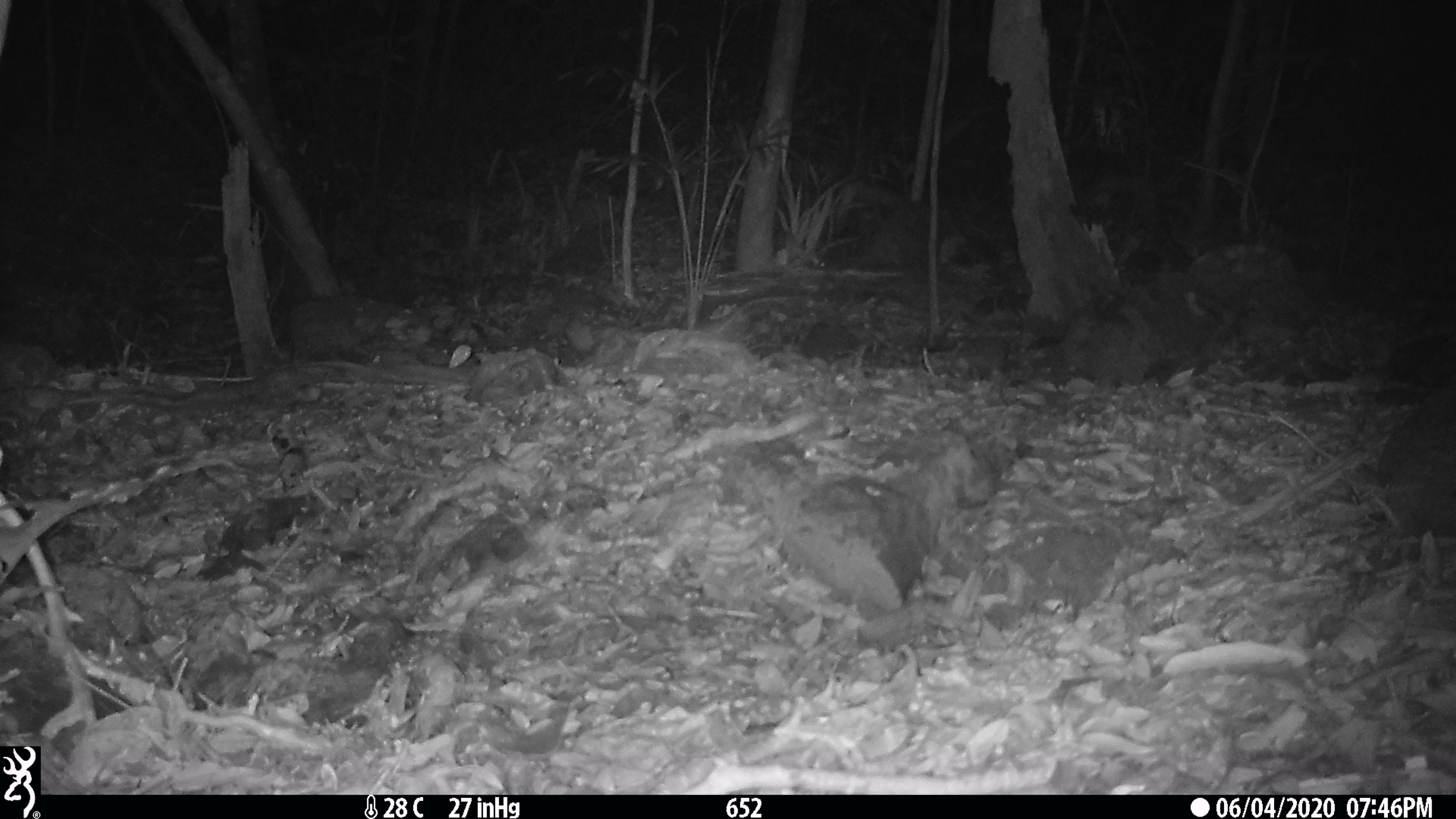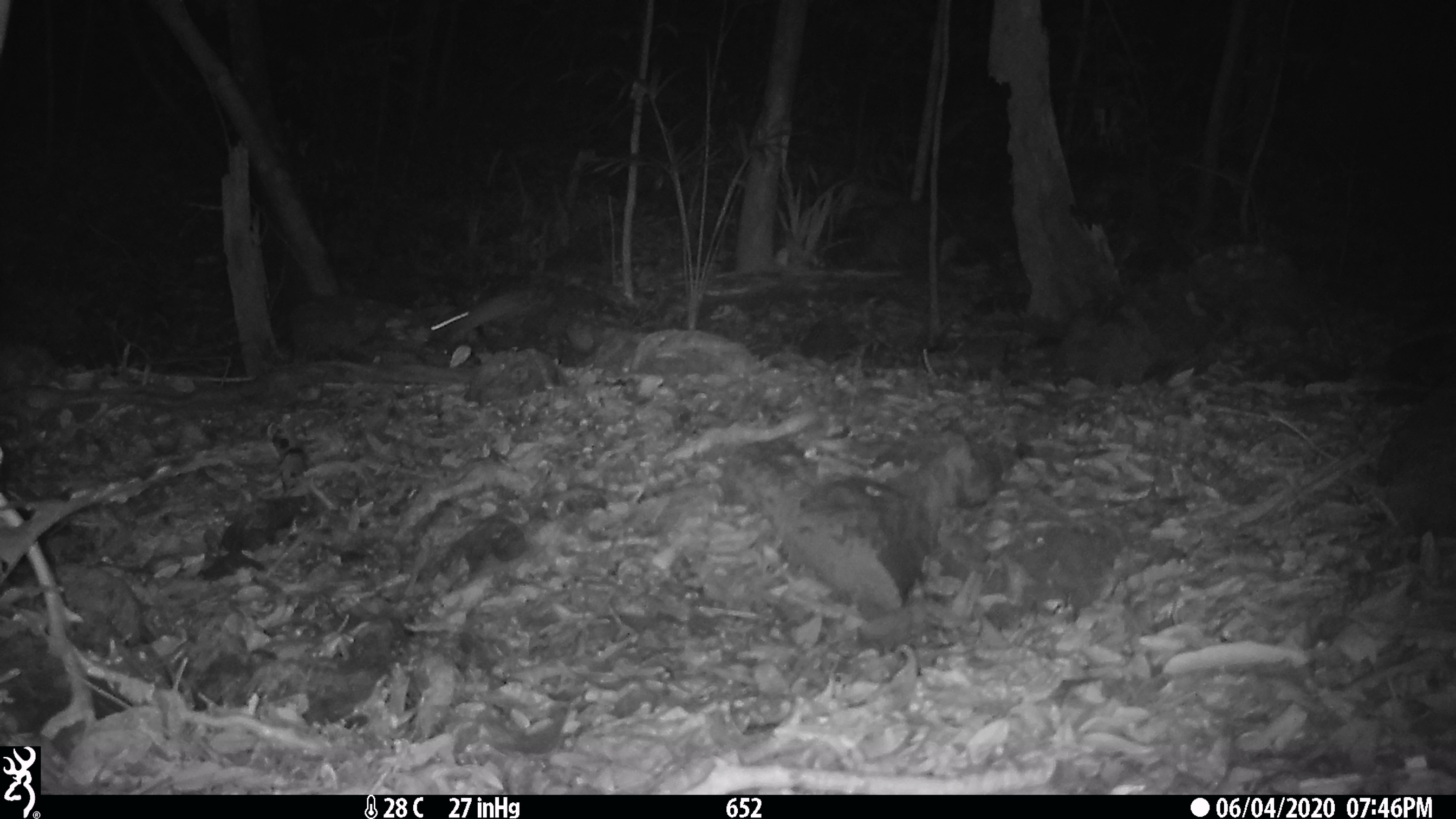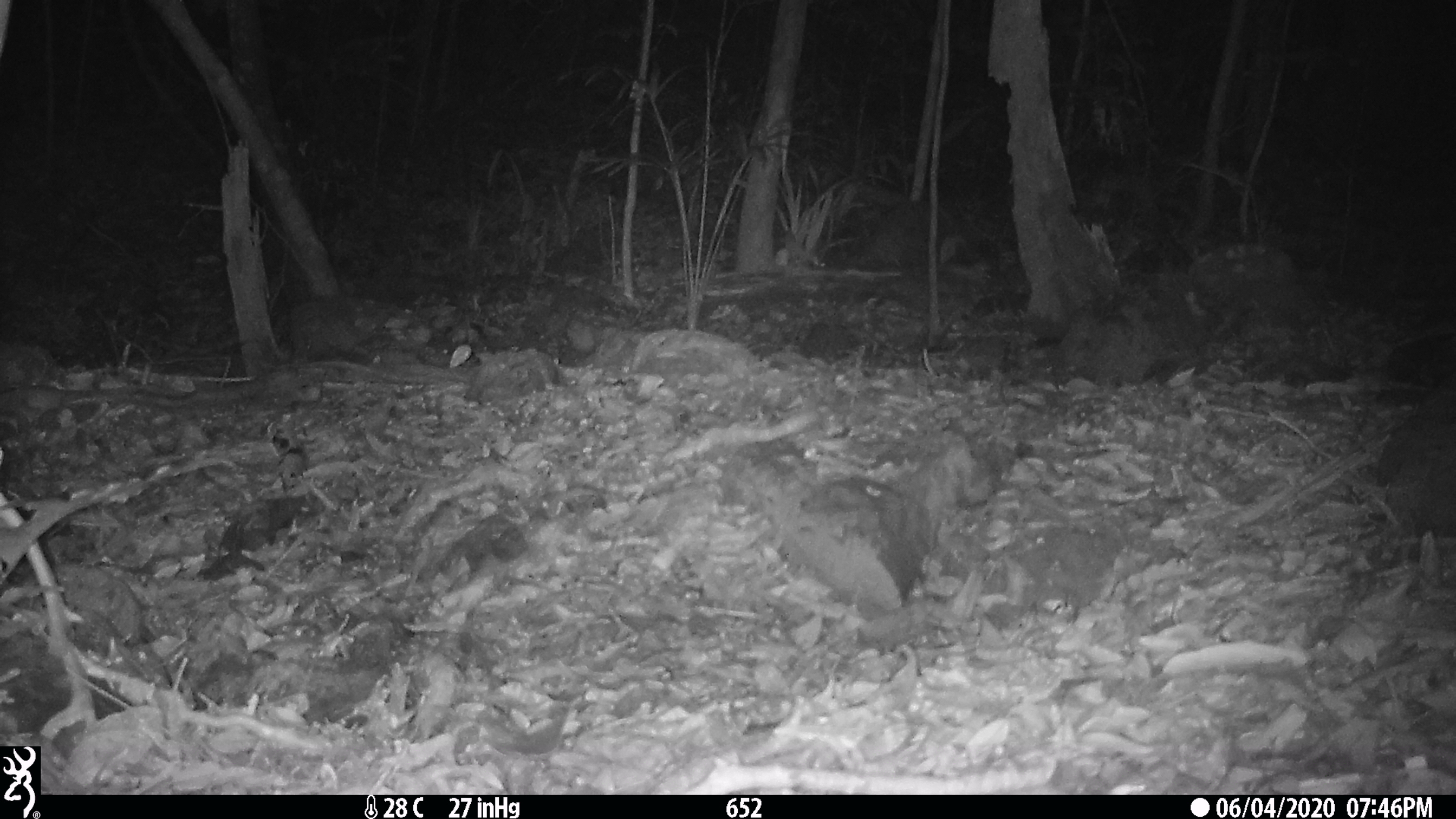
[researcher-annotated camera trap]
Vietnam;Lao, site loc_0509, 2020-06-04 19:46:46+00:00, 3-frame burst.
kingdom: Animalia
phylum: Chordata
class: Mammalia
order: Rodentia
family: Muridae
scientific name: Muridae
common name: old-world mice and rats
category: unidentified murid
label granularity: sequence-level